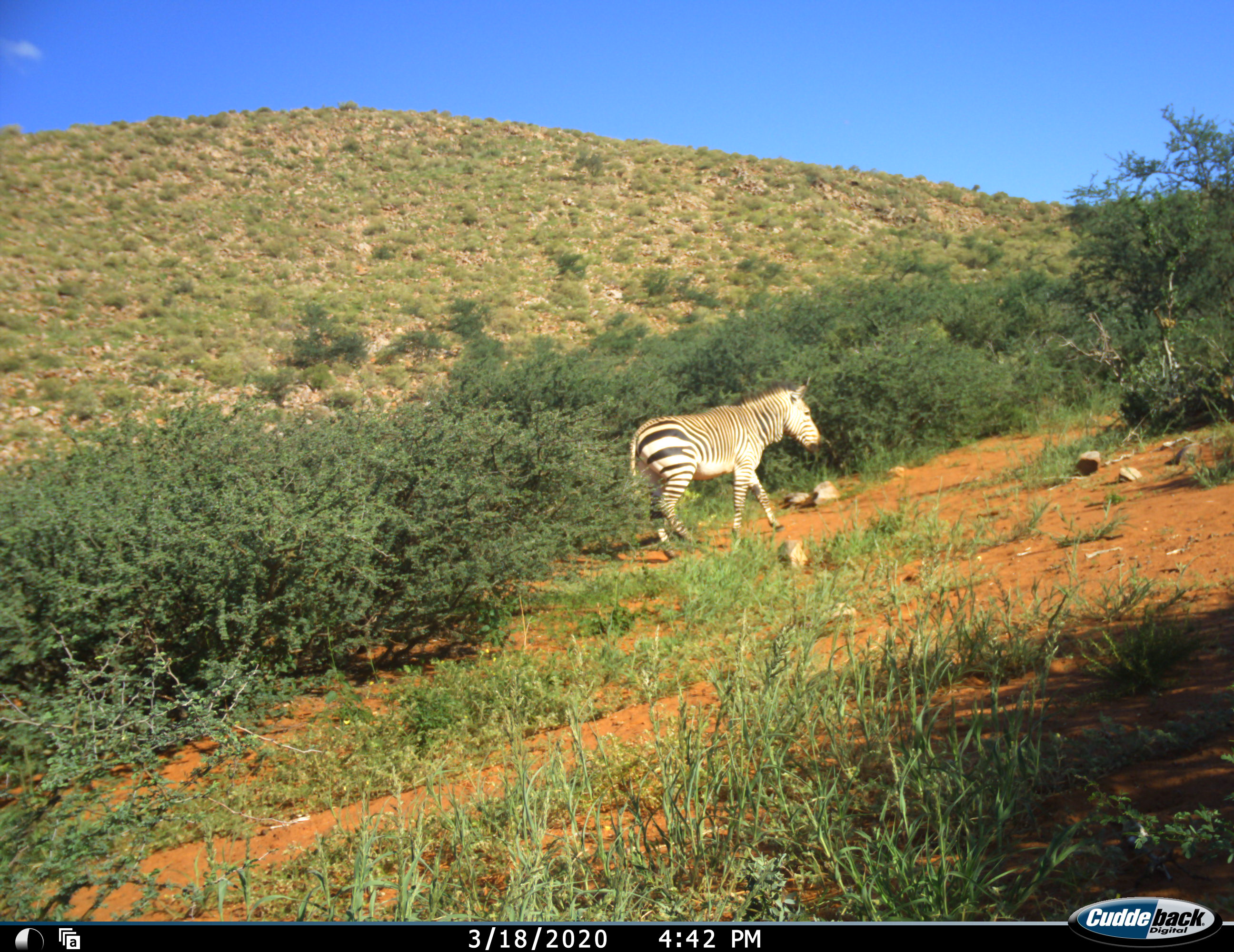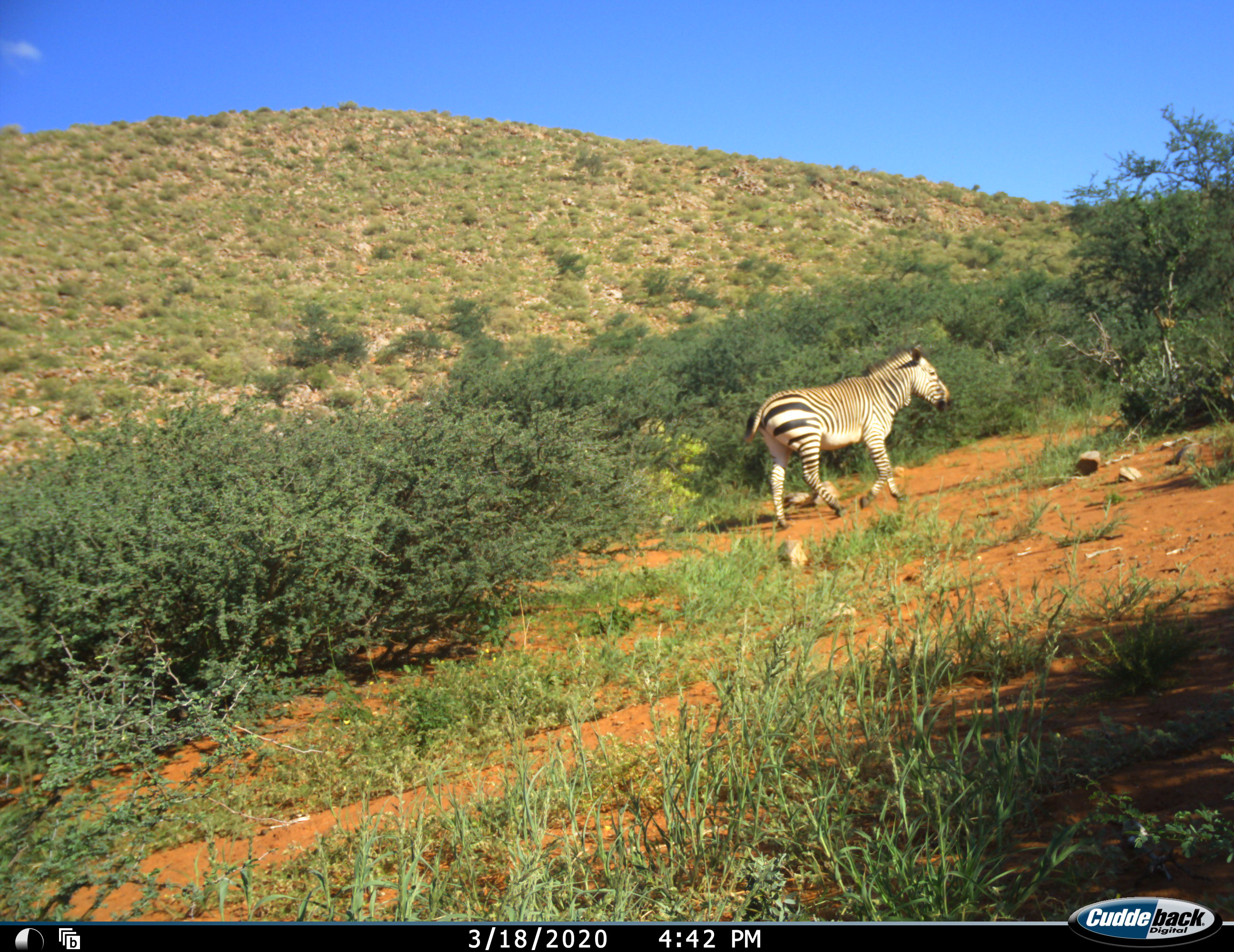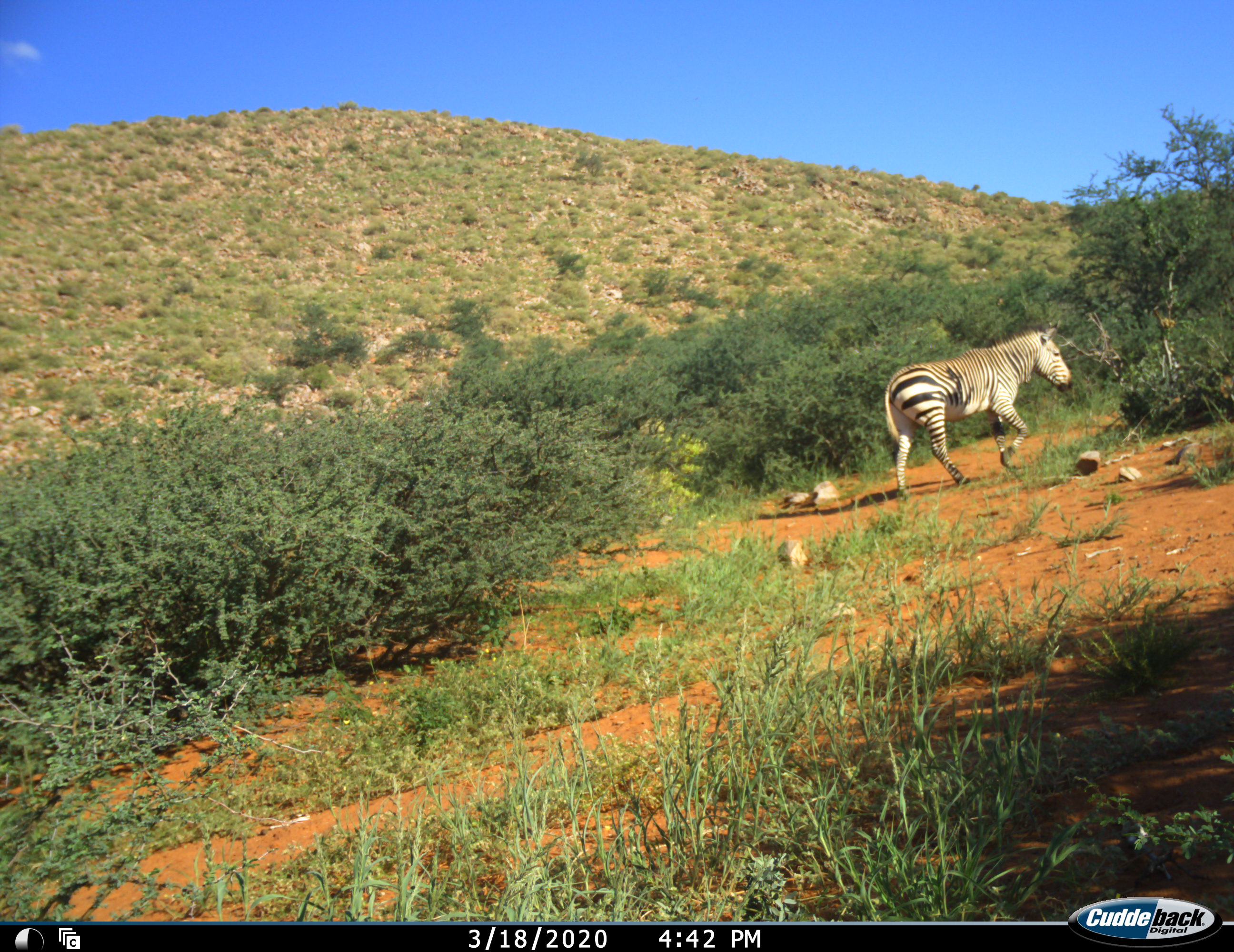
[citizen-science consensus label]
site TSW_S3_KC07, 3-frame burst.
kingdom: Animalia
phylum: Chordata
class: Mammalia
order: Perissodactyla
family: Equidae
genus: Equus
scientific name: Equus zebra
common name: mountain zebra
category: zebramountain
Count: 1.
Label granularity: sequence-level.